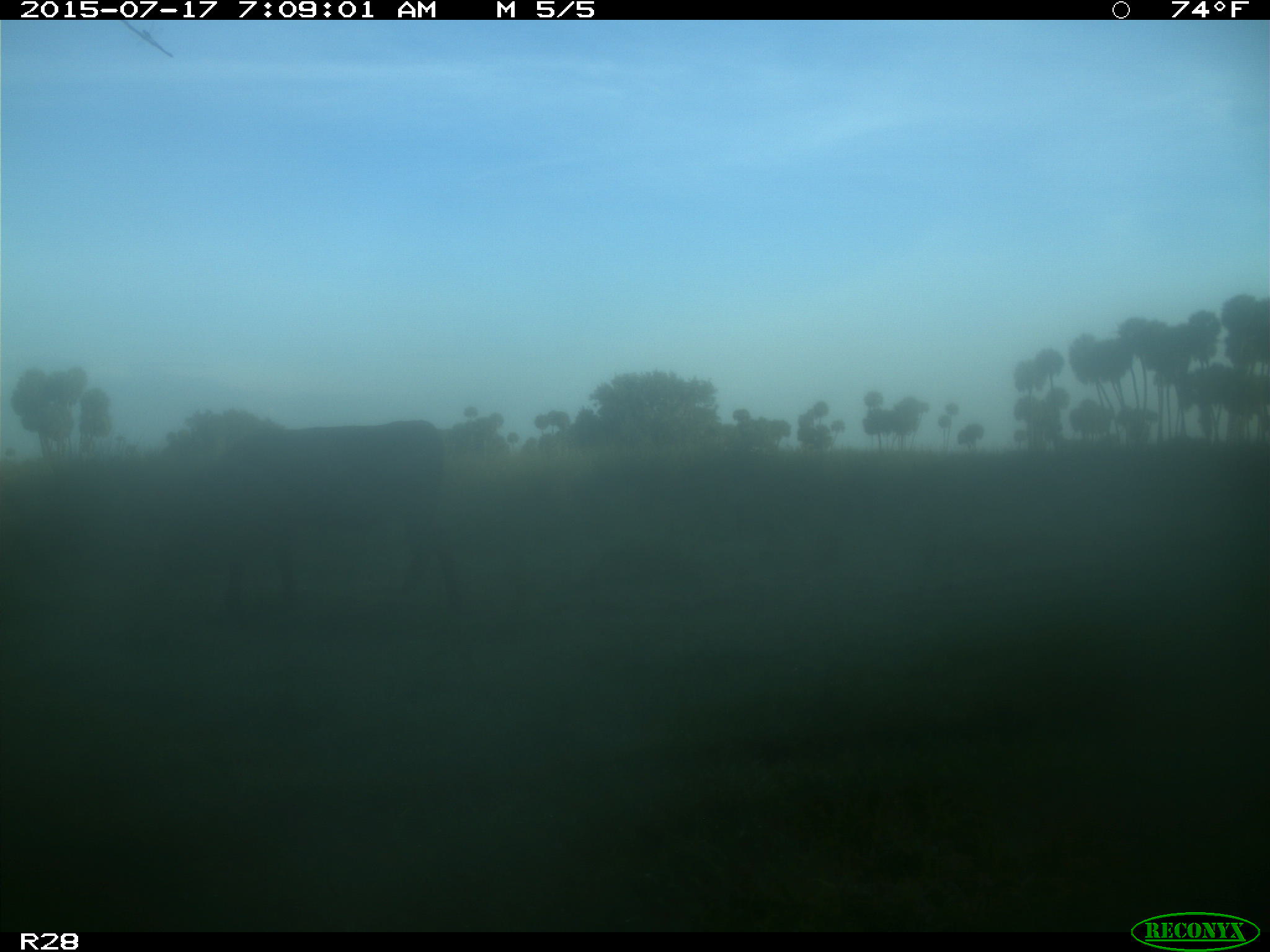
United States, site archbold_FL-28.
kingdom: Animalia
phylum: Chordata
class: Mammalia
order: Artiodactyla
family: Bovidae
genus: Bos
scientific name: Bos taurus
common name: domestic cow